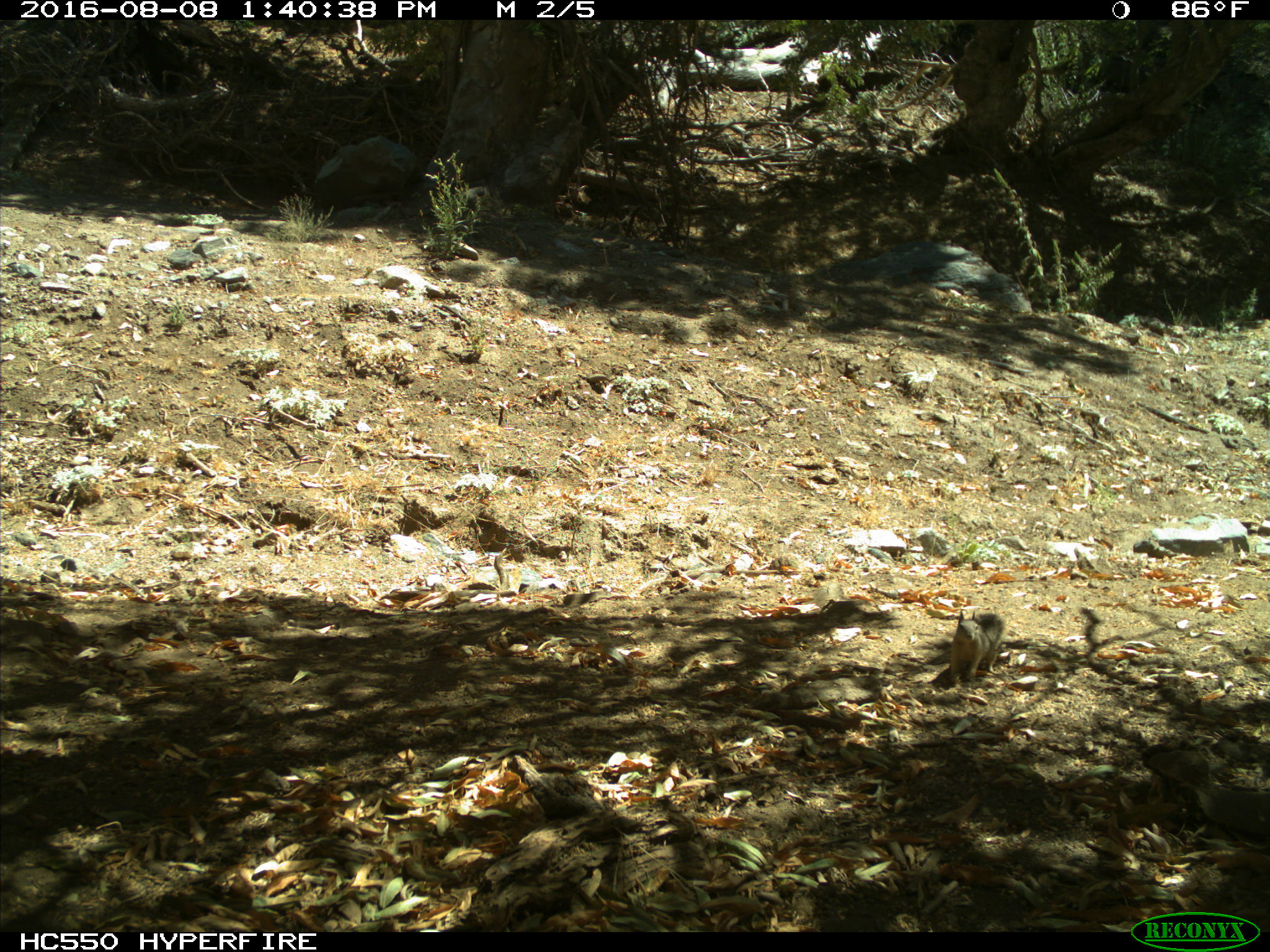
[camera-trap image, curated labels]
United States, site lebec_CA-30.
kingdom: Animalia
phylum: Chordata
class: Mammalia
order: Rodentia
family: Sciuridae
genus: Otospermophilus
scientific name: Otospermophilus beecheyi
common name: california ground squirrel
Otospermophilus beecheyi (california ground squirrel).